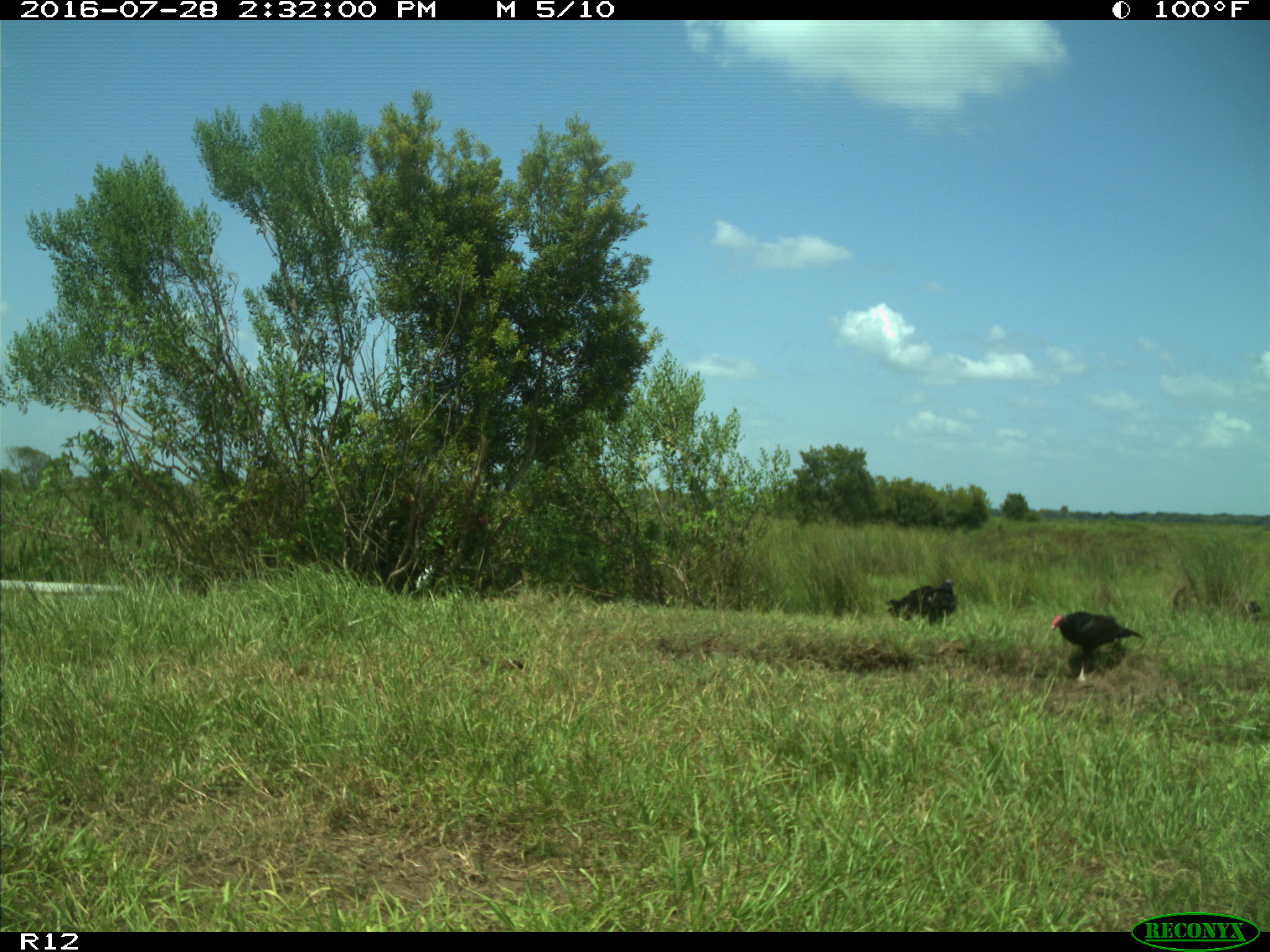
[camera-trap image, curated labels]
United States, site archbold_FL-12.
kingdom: Animalia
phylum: Chordata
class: Aves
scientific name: Aves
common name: birds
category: unidentified bird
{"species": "unidentified bird (birds) (Aves)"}